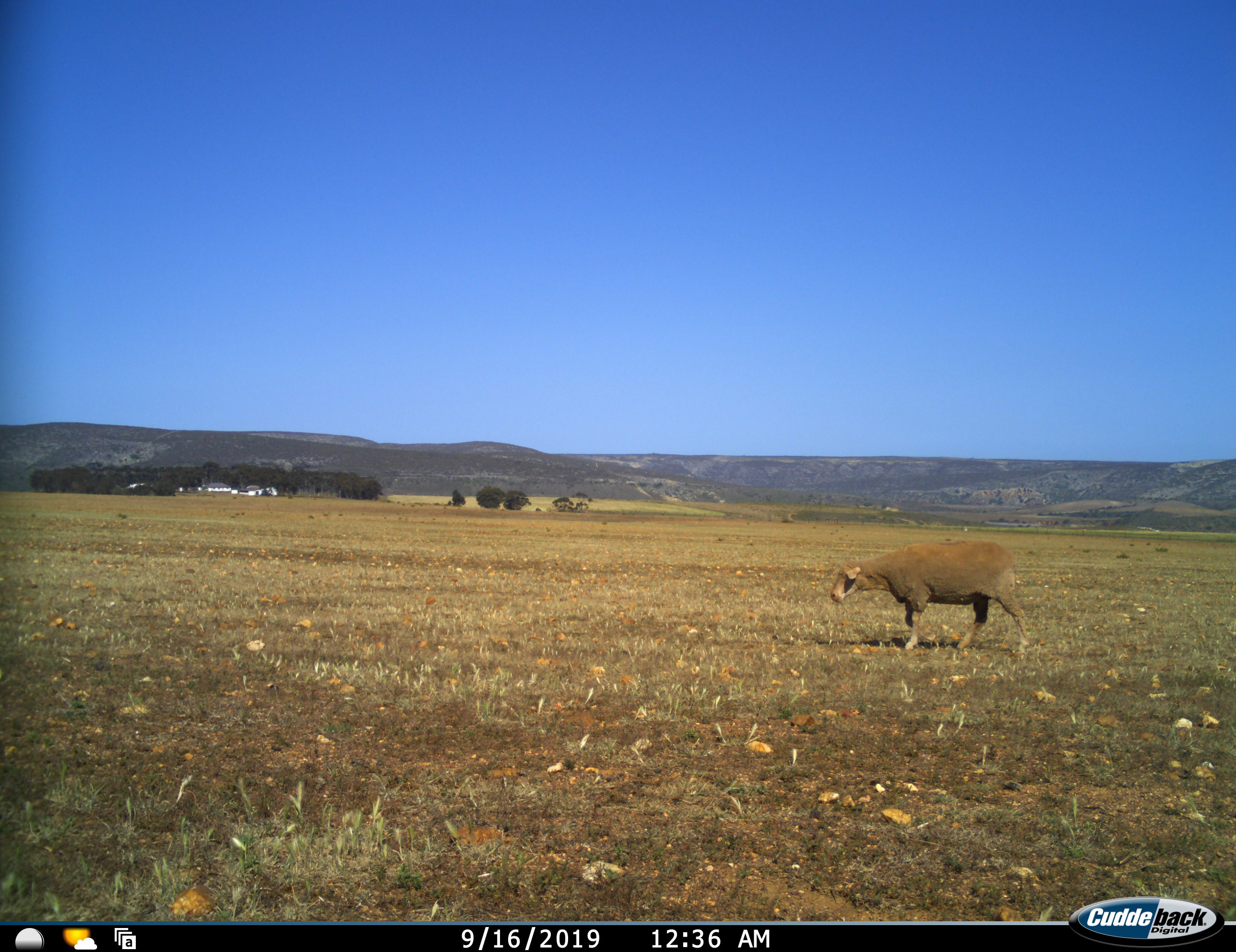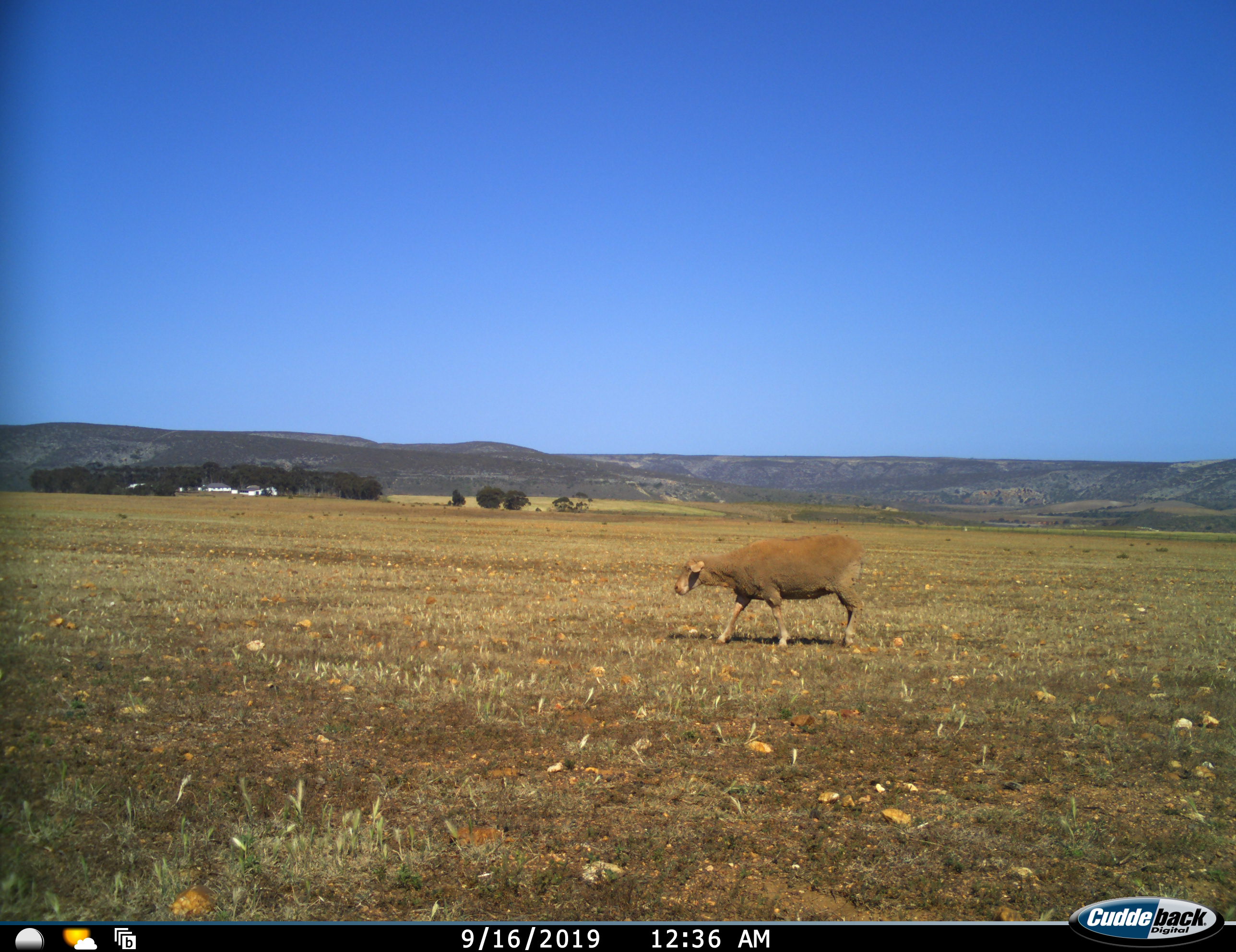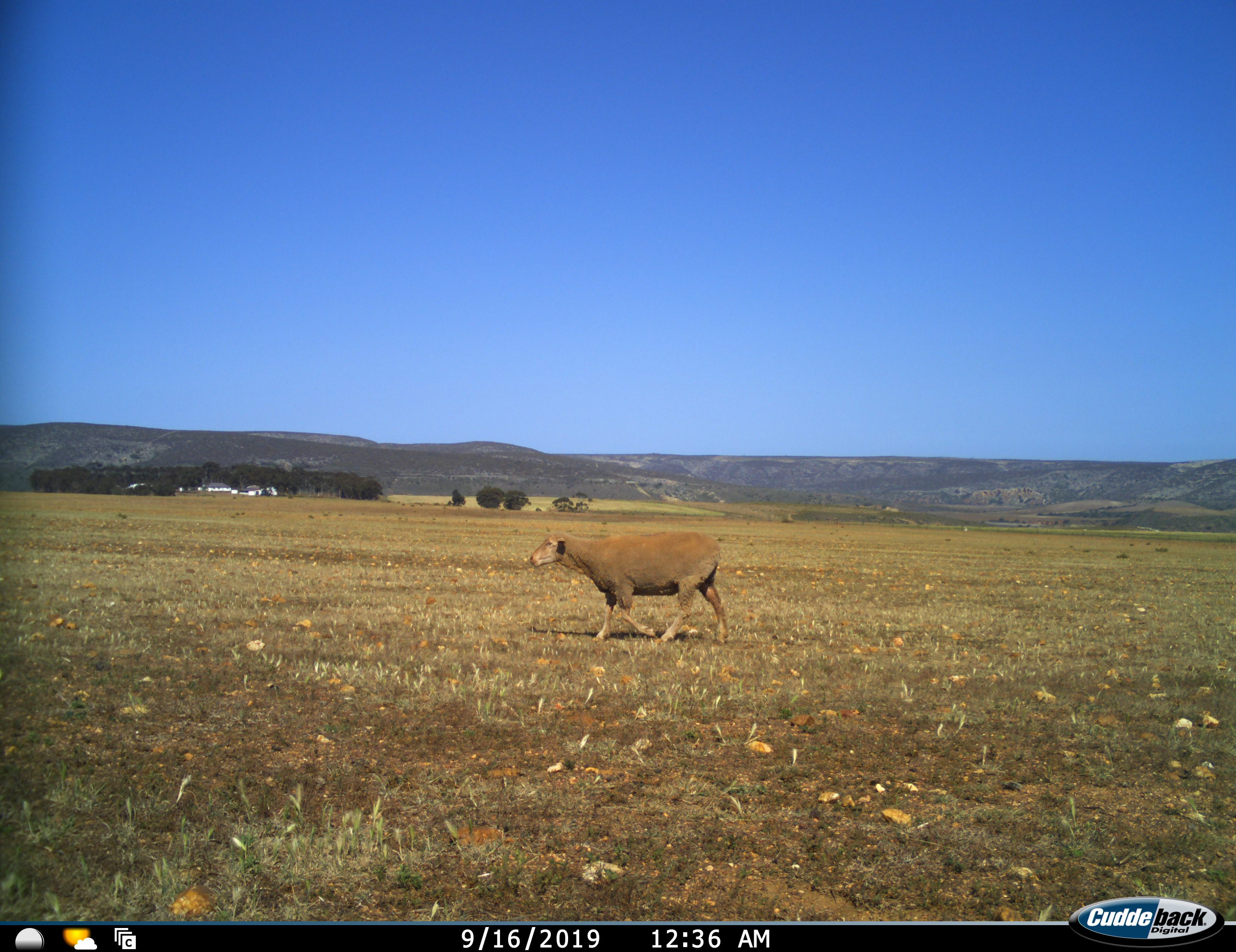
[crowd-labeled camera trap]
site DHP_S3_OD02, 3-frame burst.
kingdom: Animalia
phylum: Chordata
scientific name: Vertebrata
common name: domestic animal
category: domesticanimal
Domesticanimal (domestic animal) (Vertebrata), count 1. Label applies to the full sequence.